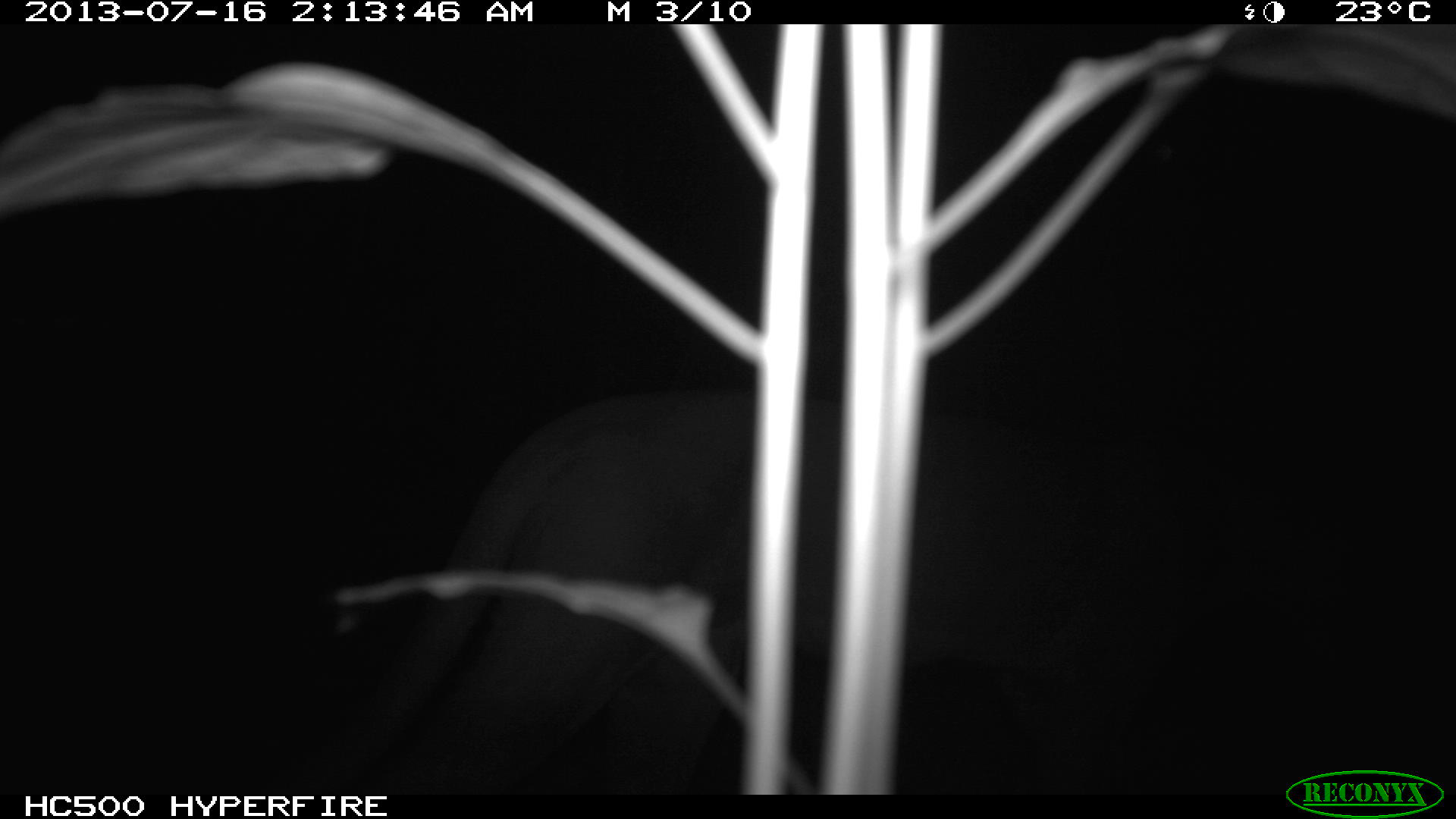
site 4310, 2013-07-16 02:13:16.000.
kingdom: Animalia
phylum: Chordata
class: Mammalia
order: Carnivora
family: Felidae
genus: Puma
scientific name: Puma concolor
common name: mountain lion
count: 1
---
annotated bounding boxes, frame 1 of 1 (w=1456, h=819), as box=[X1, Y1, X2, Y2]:
puma concolor: box=[265, 383, 1358, 792]